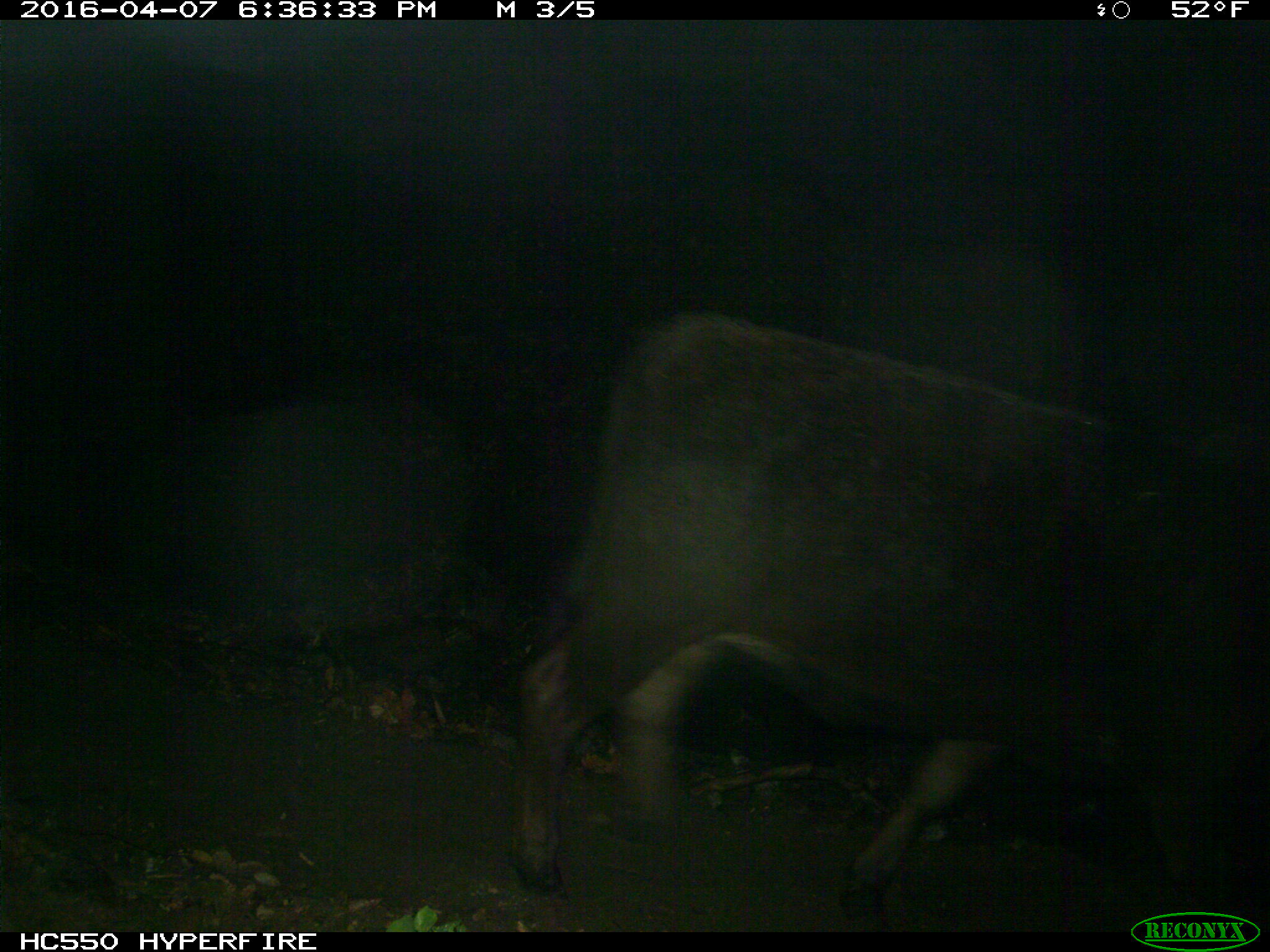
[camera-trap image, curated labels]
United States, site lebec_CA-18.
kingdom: Animalia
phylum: Chordata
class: Mammalia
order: Artiodactyla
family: Bovidae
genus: Bos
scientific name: Bos taurus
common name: domestic cow